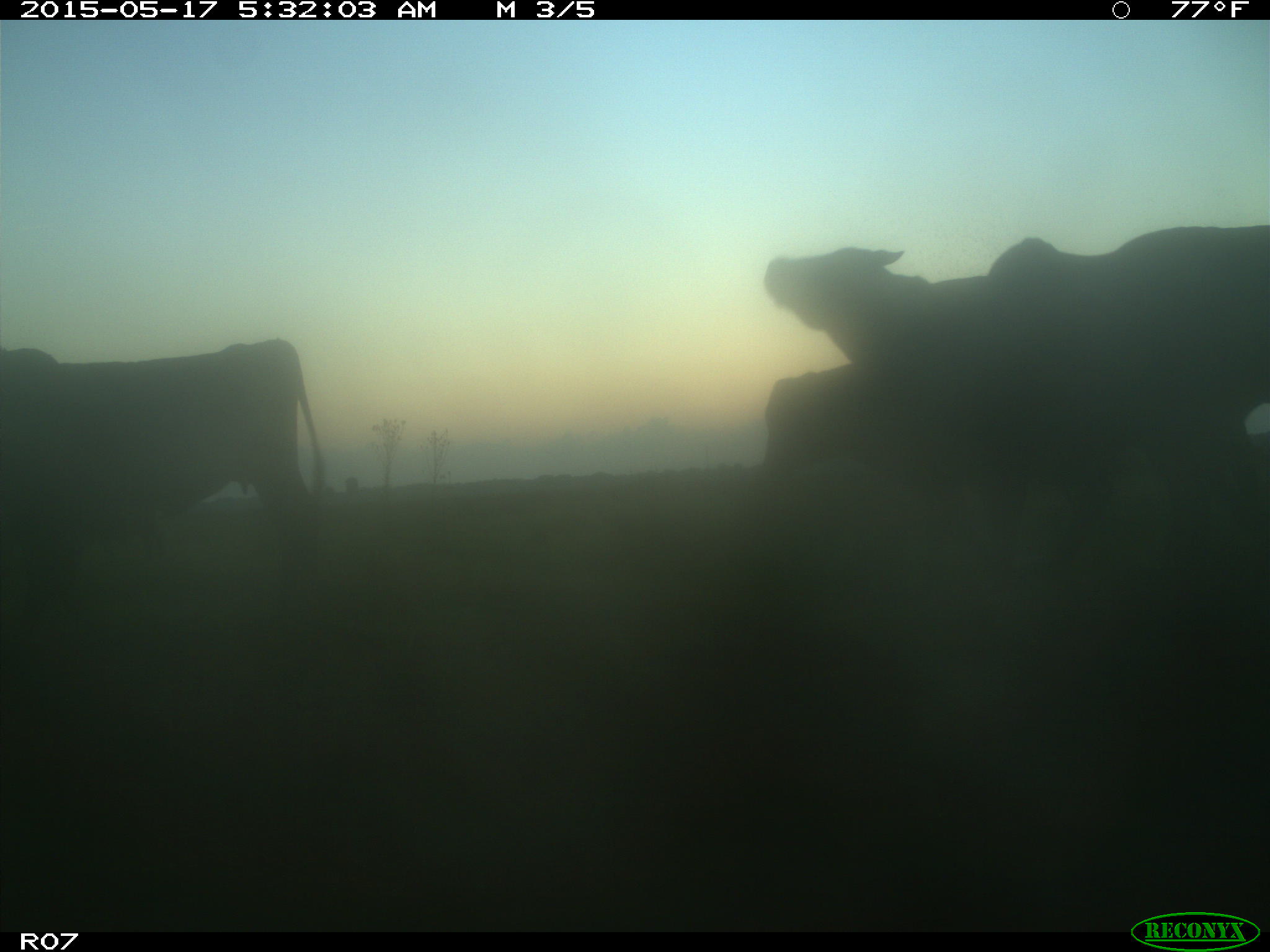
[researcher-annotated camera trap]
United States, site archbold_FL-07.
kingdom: Animalia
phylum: Chordata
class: Mammalia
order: Artiodactyla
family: Bovidae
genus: Bos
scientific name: Bos taurus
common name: domestic cow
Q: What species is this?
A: Bos taurus (domestic cow).